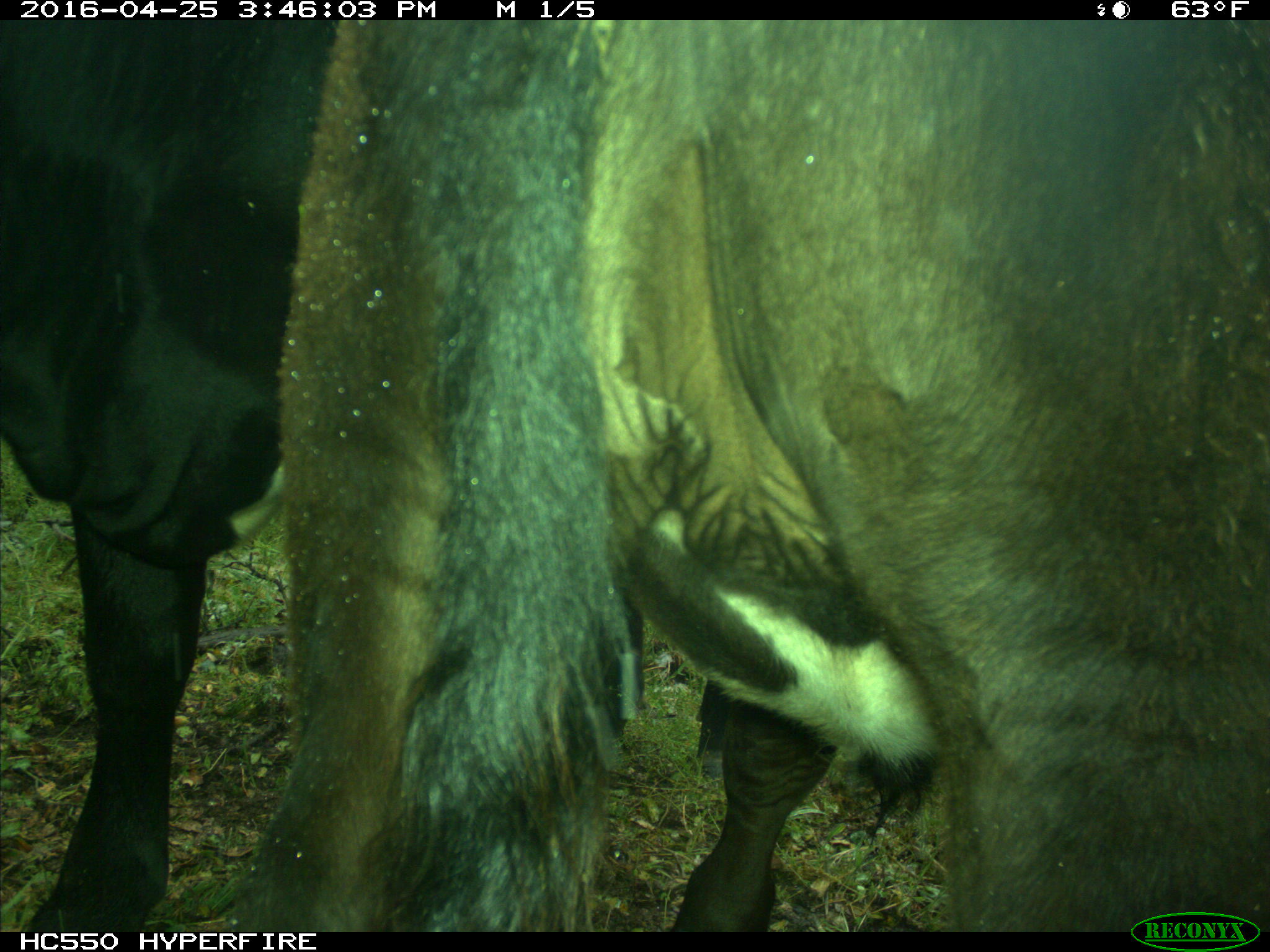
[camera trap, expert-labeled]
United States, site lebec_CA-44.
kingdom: Animalia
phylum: Chordata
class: Mammalia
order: Artiodactyla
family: Bovidae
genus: Bos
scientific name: Bos taurus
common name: domestic cow